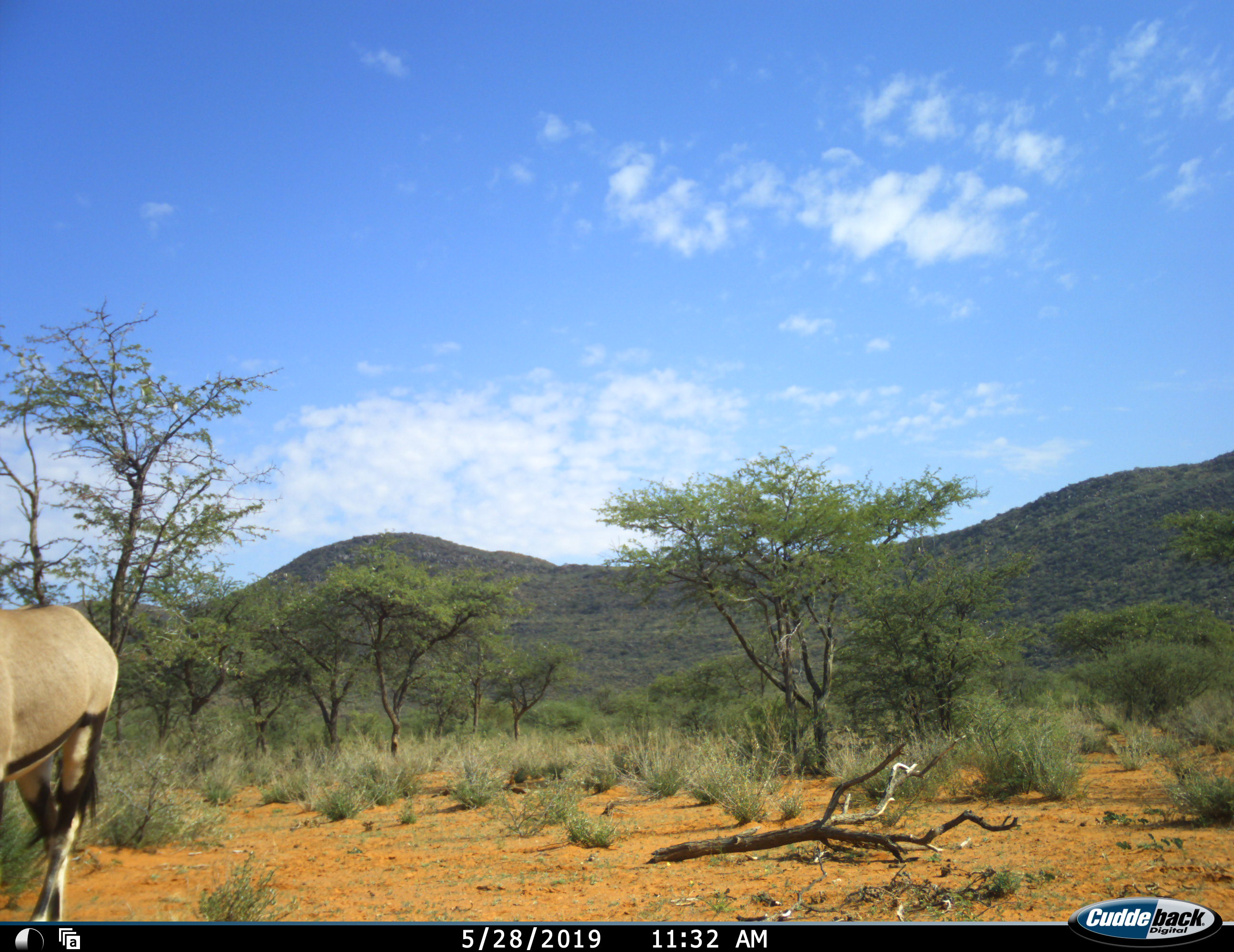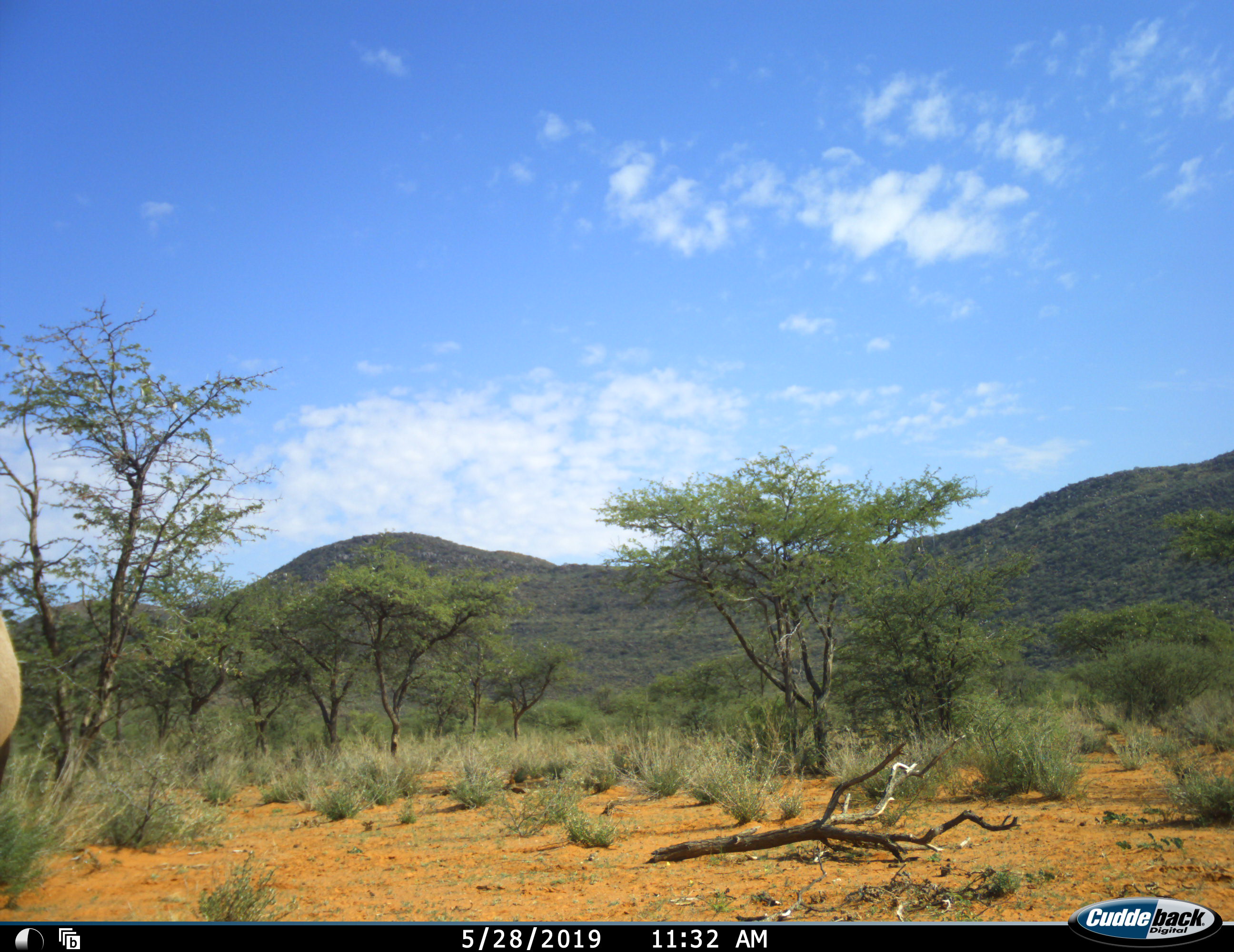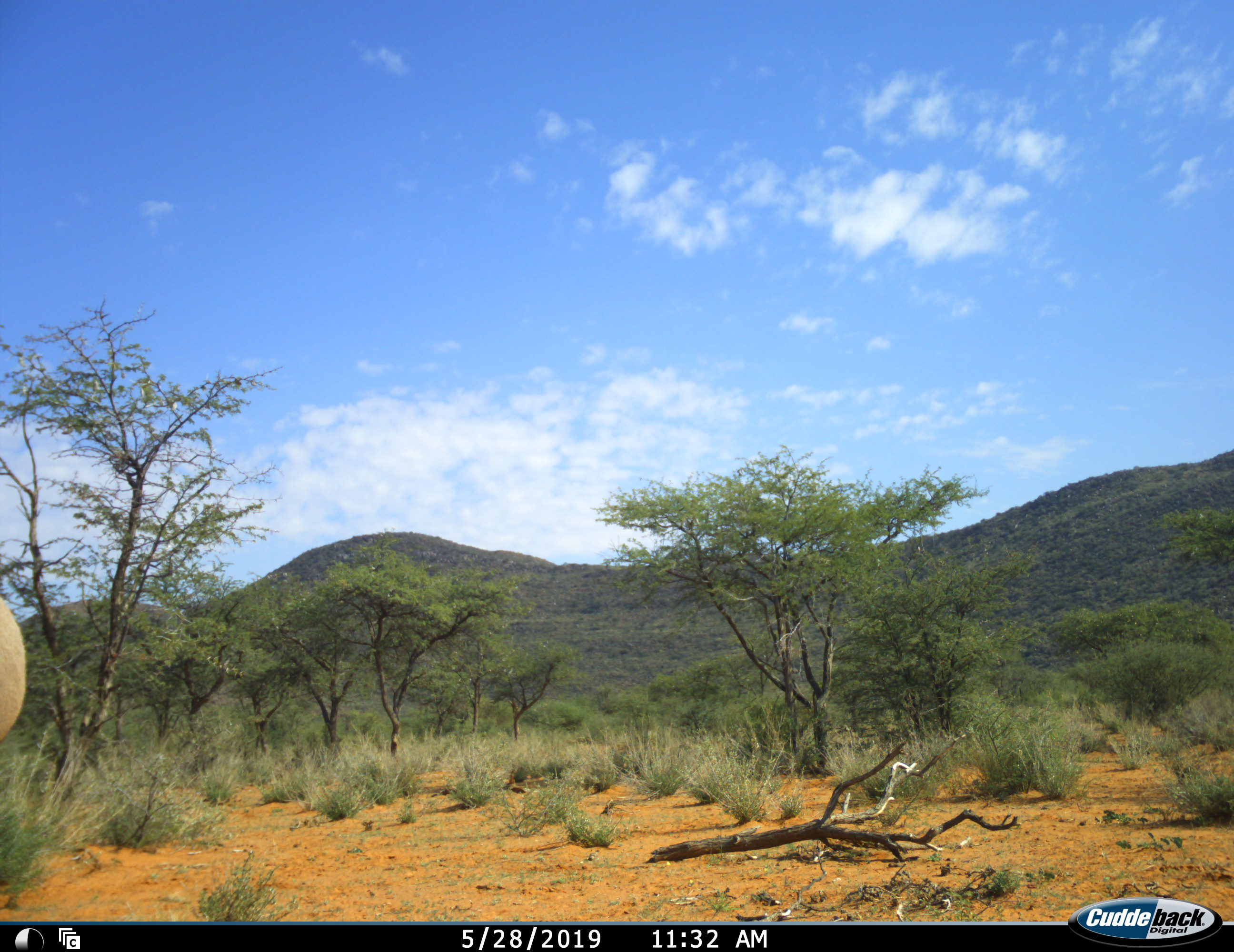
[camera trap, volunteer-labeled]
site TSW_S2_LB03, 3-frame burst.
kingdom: Animalia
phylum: Chordata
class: Mammalia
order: Artiodactyla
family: Bovidae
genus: Oryx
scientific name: Oryx gazella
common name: gemsbok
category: oryx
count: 1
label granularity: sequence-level